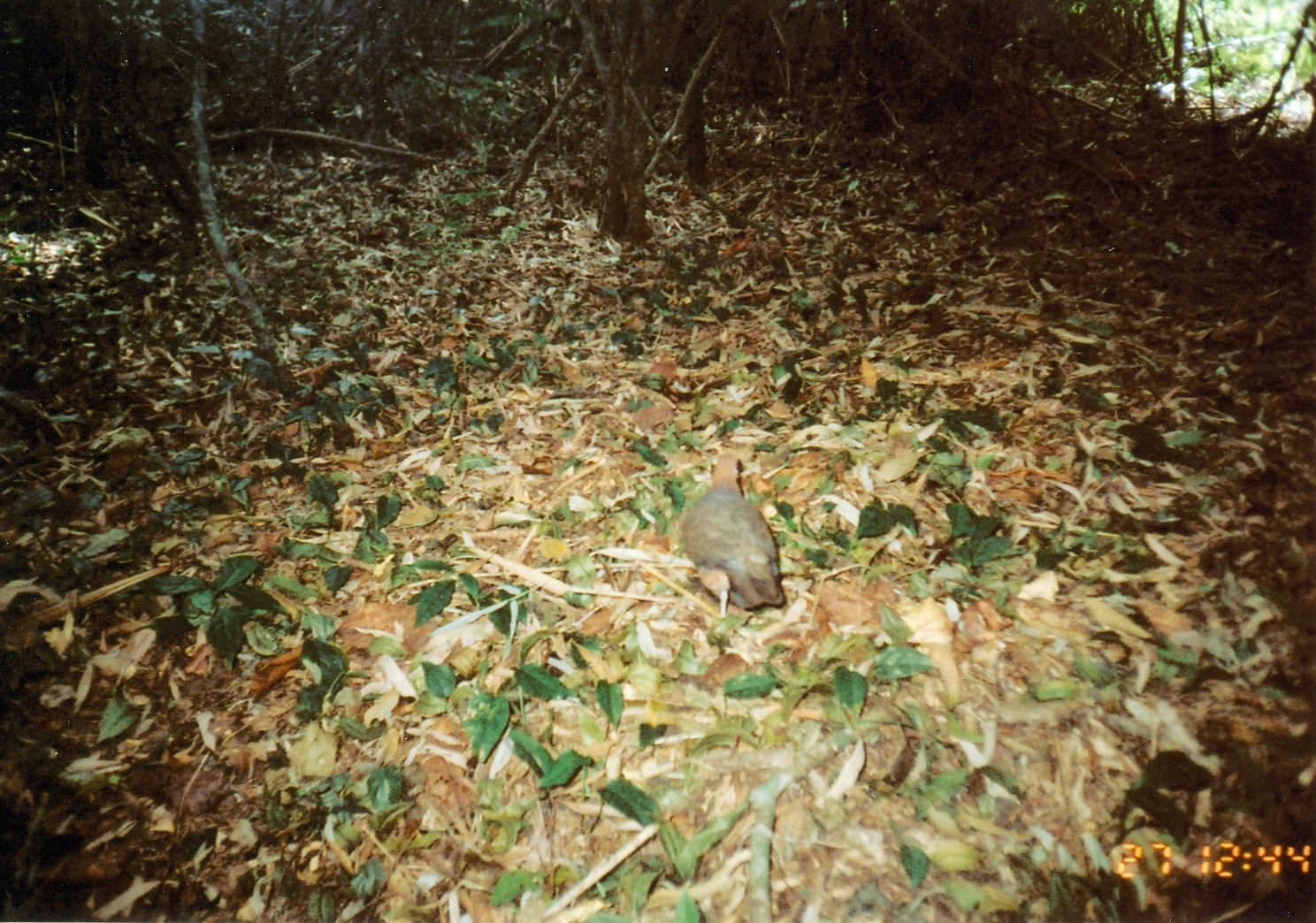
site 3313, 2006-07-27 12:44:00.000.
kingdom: Animalia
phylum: Chordata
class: Aves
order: Columbiformes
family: Columbidae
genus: Columba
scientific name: Columba larvata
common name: lemon dove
Columba larvata (lemon dove), count 1.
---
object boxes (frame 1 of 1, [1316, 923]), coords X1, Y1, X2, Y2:
columba larvata: 680, 450, 785, 616